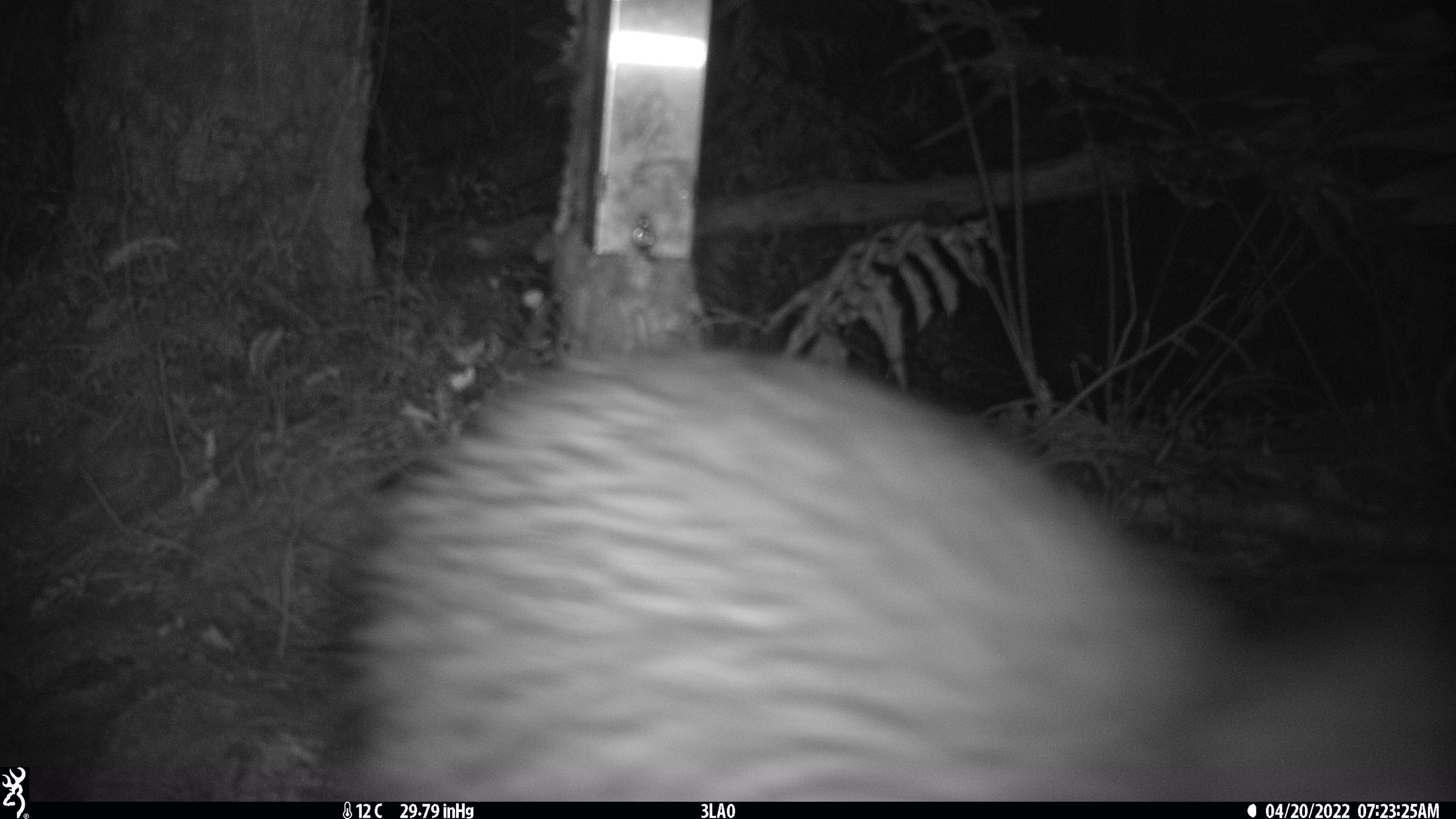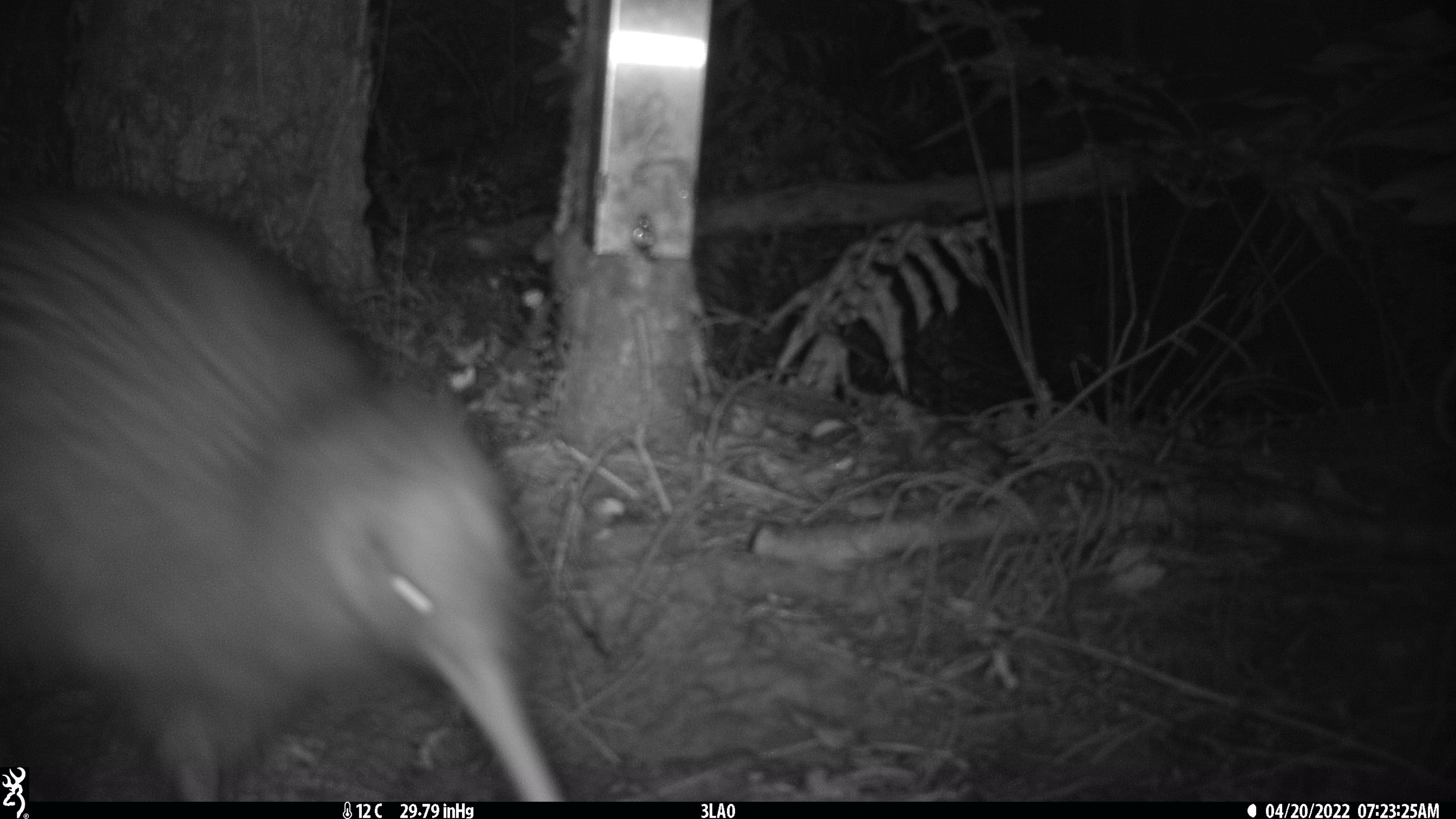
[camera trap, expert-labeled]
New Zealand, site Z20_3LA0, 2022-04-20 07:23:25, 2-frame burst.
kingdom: Animalia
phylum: Chordata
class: Aves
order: Apterygiformes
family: Apterygidae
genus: Apteryx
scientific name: Apteryx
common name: kiwi